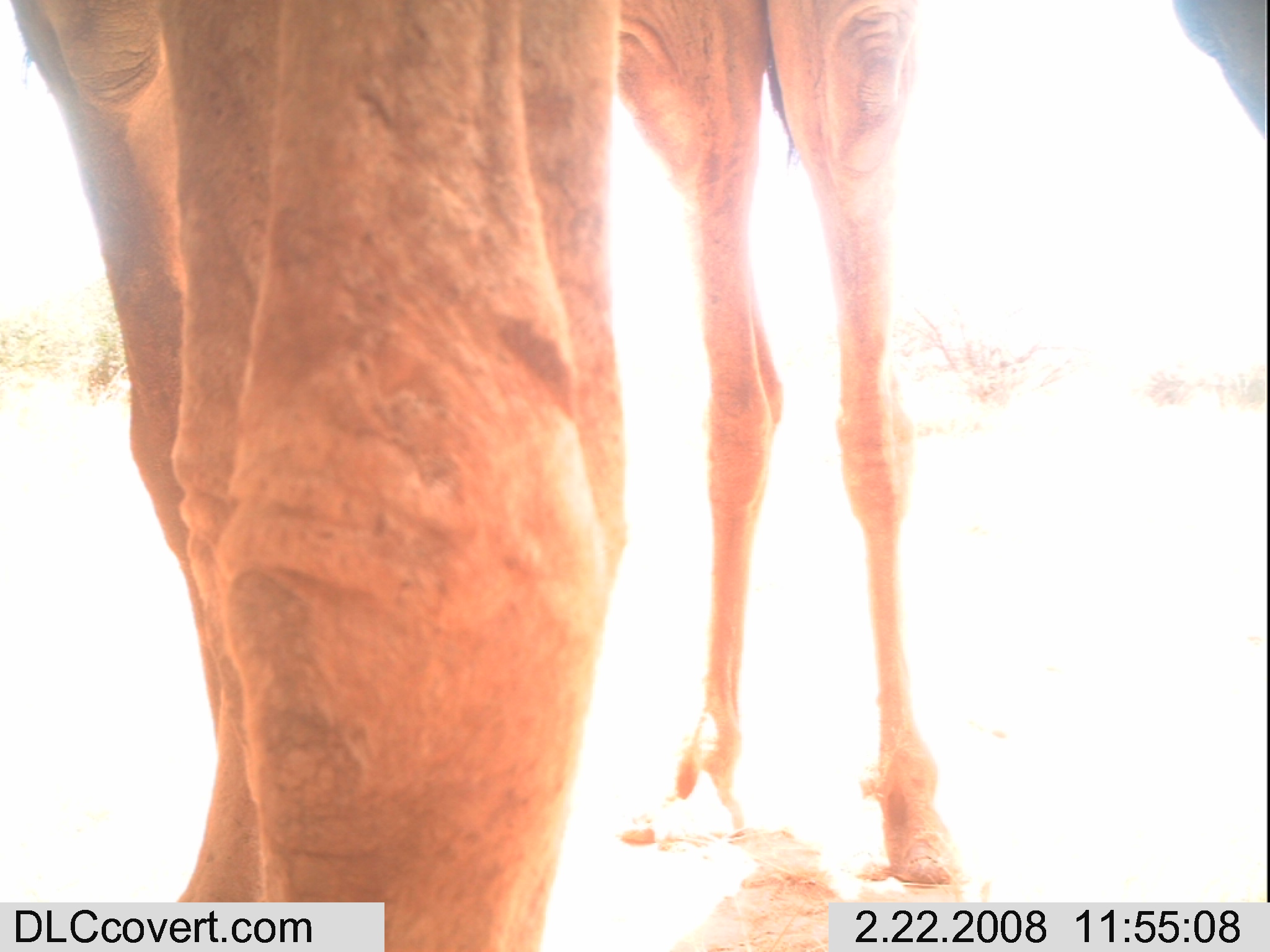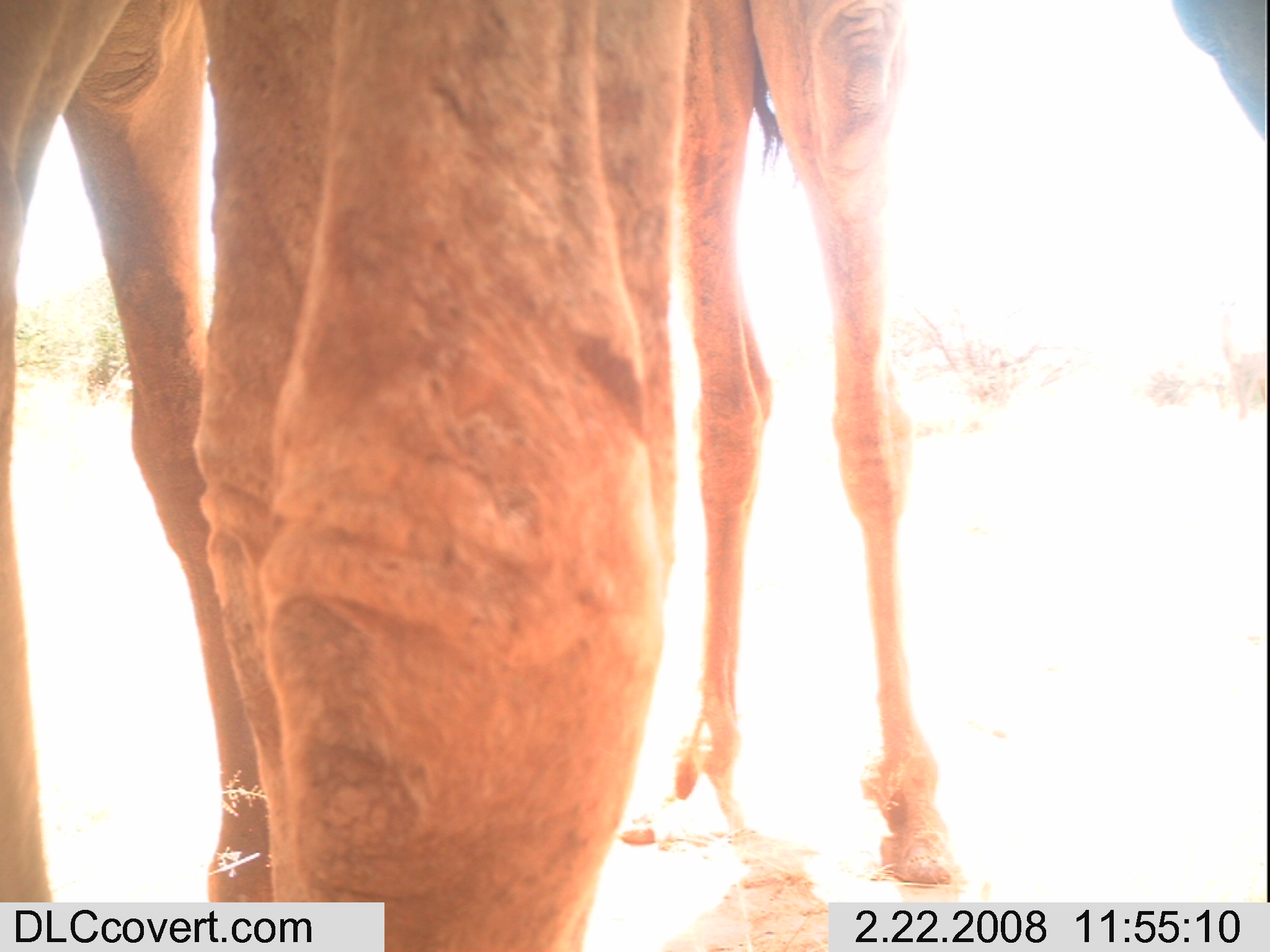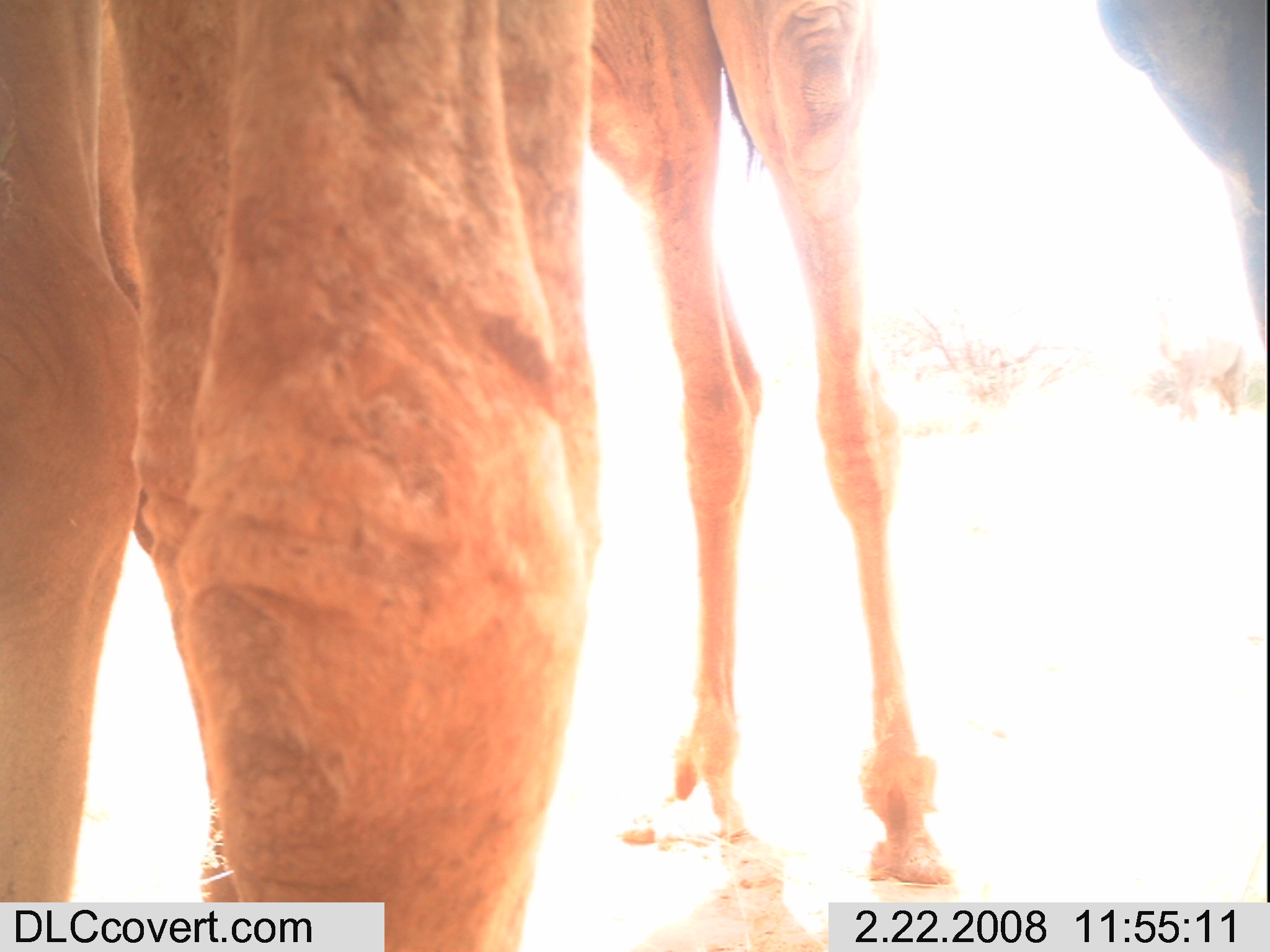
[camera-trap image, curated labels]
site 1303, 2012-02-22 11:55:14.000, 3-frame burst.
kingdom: Animalia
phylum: Chordata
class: Mammalia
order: Artiodactyla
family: Camelidae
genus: Camelus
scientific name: Camelus dromedarius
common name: dromedary camel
Camelus dromedarius (dromedary camel), count 2.